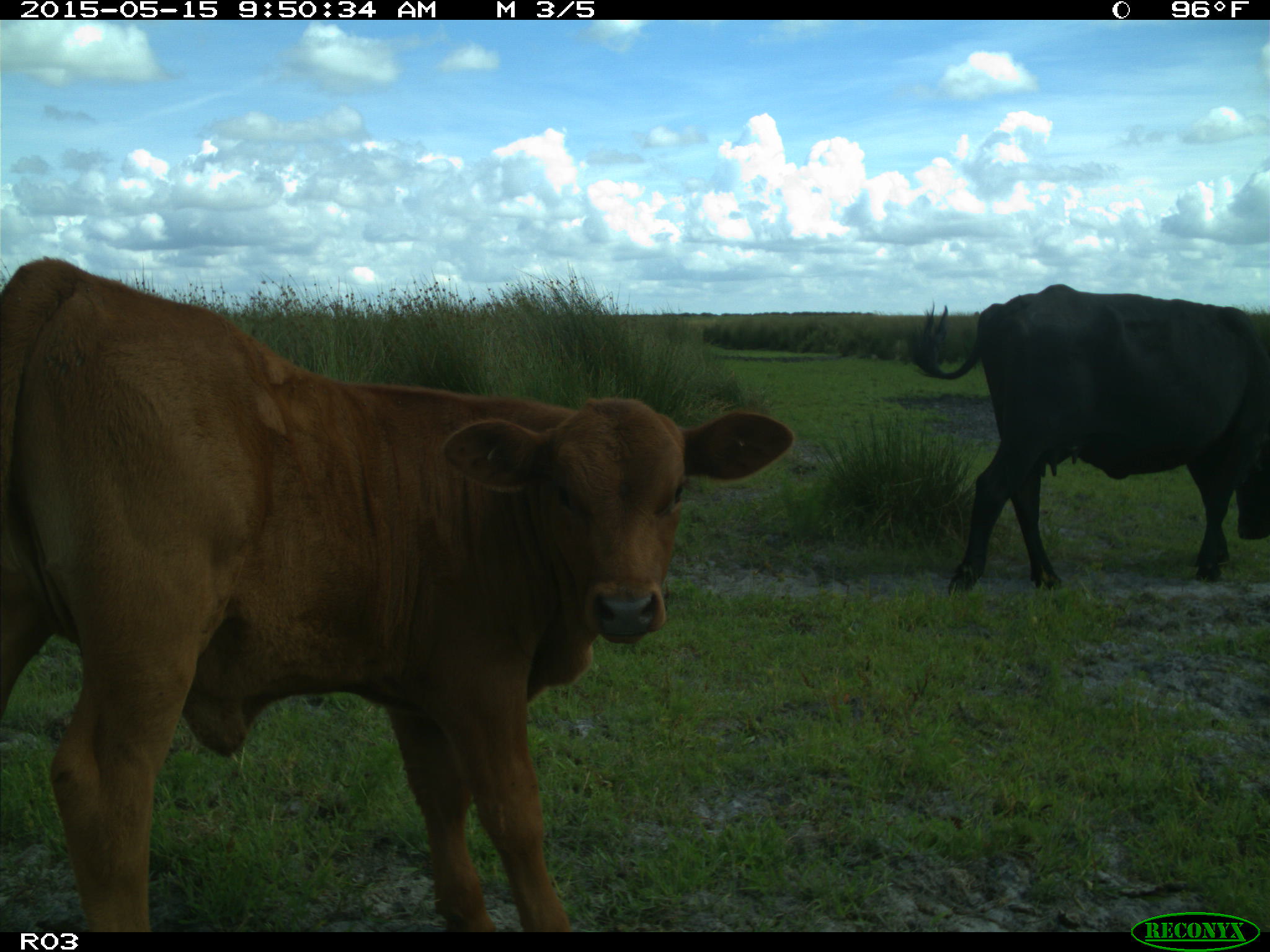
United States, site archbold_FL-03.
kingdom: Animalia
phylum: Chordata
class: Mammalia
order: Artiodactyla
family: Bovidae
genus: Bos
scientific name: Bos taurus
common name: domestic cow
Bos taurus (domestic cow).